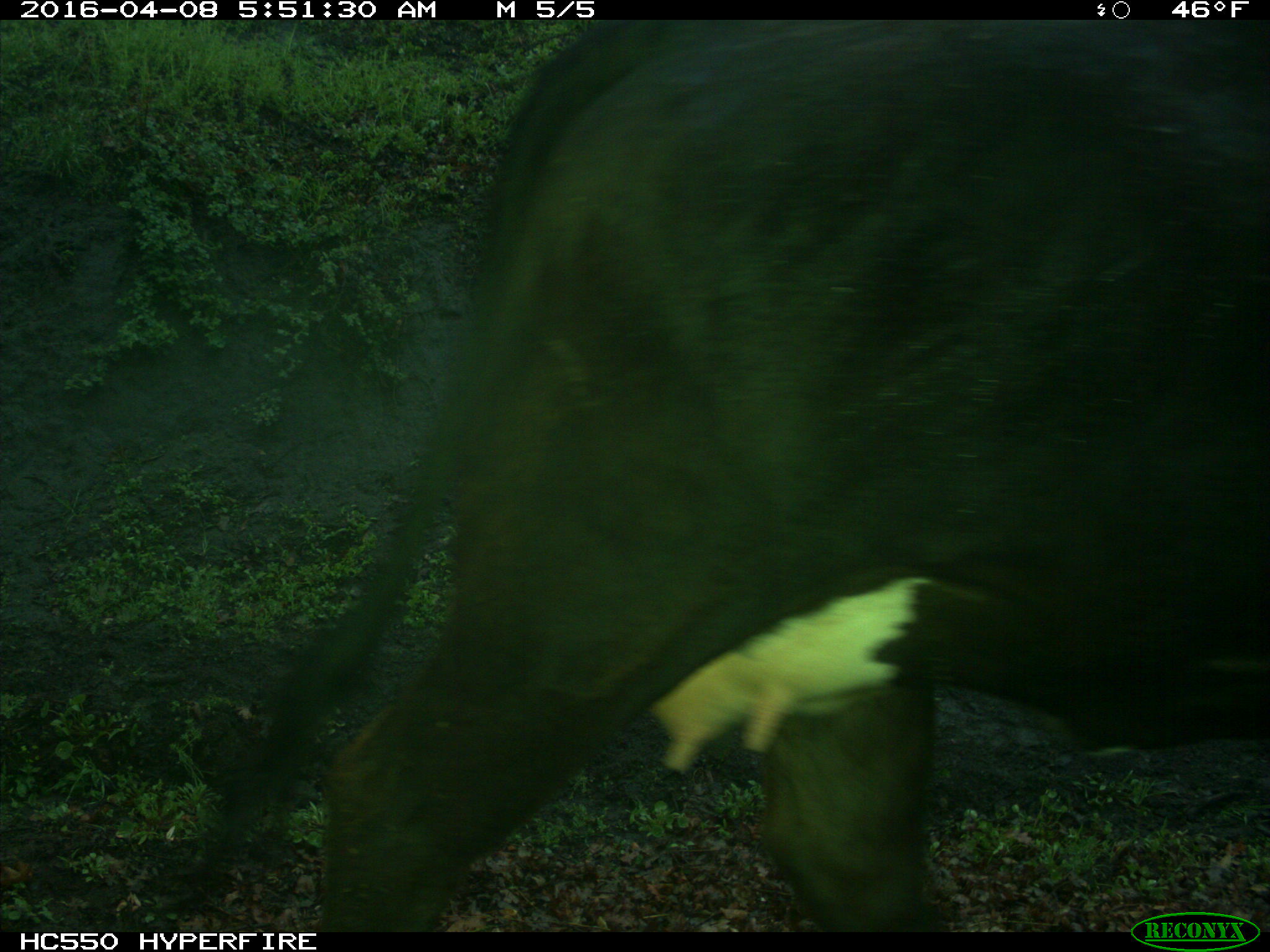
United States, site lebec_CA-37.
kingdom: Animalia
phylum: Chordata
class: Mammalia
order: Artiodactyla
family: Bovidae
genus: Bos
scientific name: Bos taurus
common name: domestic cow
Bos taurus (domestic cow).